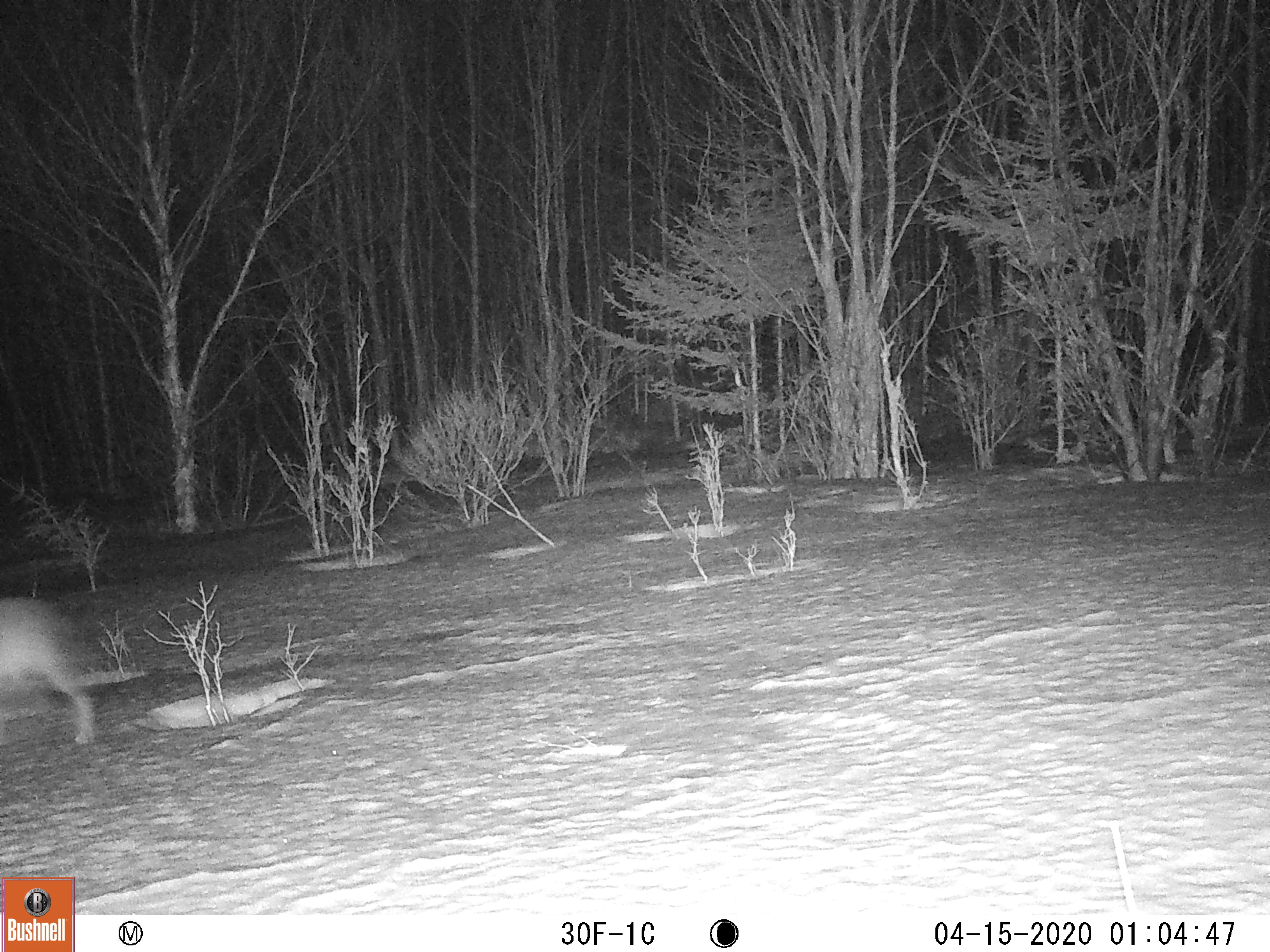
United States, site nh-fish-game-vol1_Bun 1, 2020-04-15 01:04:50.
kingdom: Animalia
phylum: Chordata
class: Mammalia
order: Carnivora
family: Canidae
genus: Canis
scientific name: Canis latrans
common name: coyote